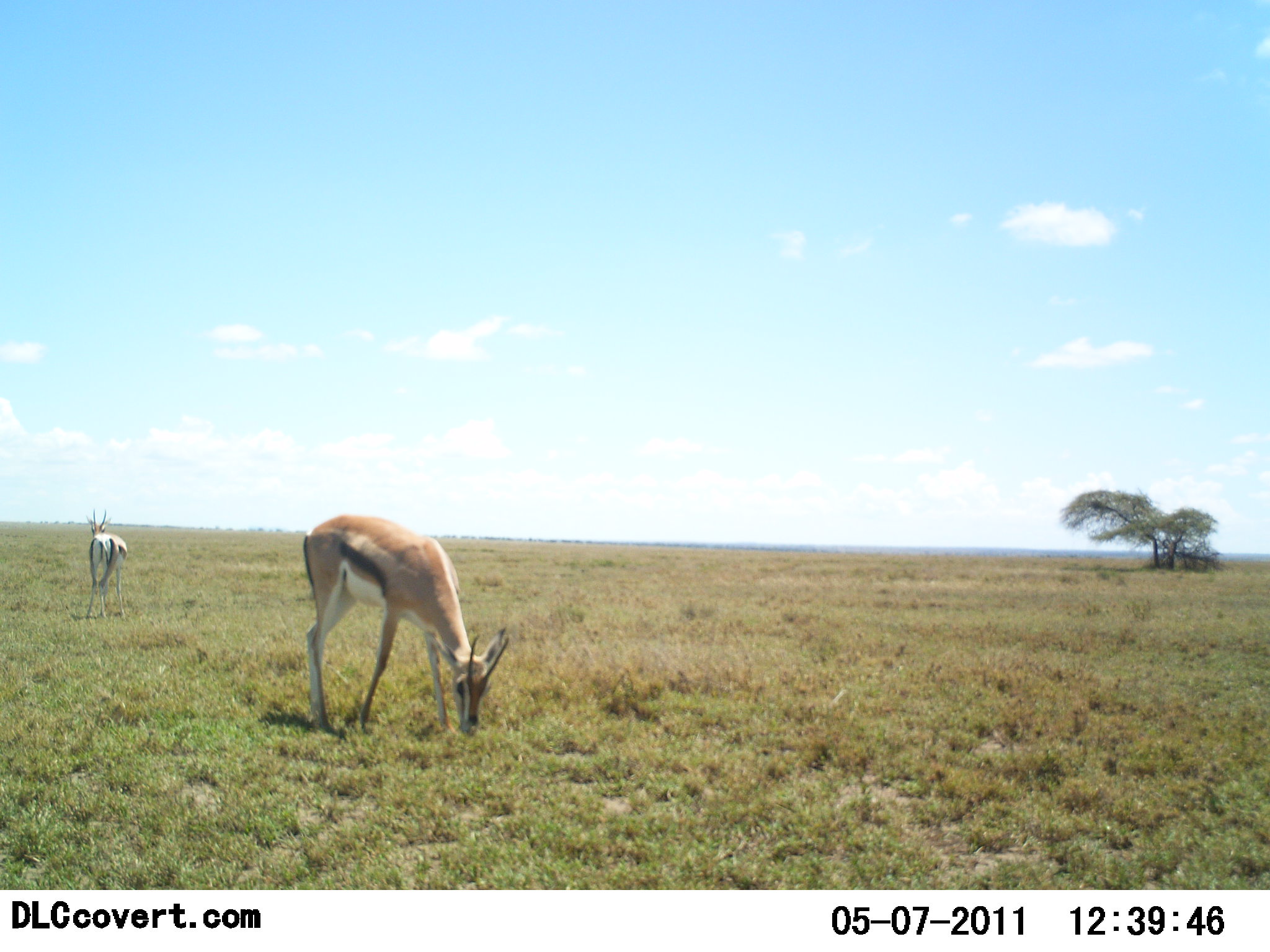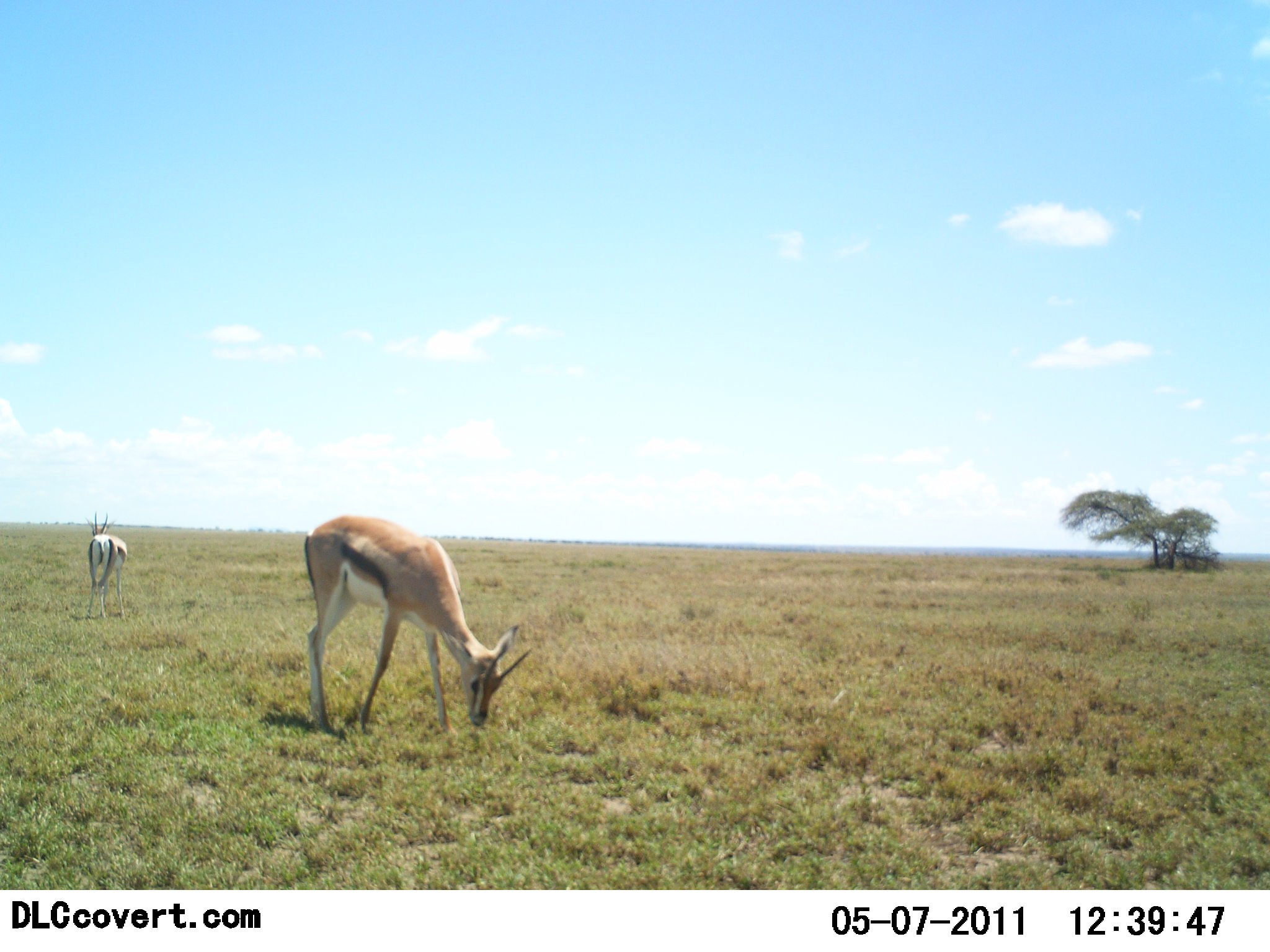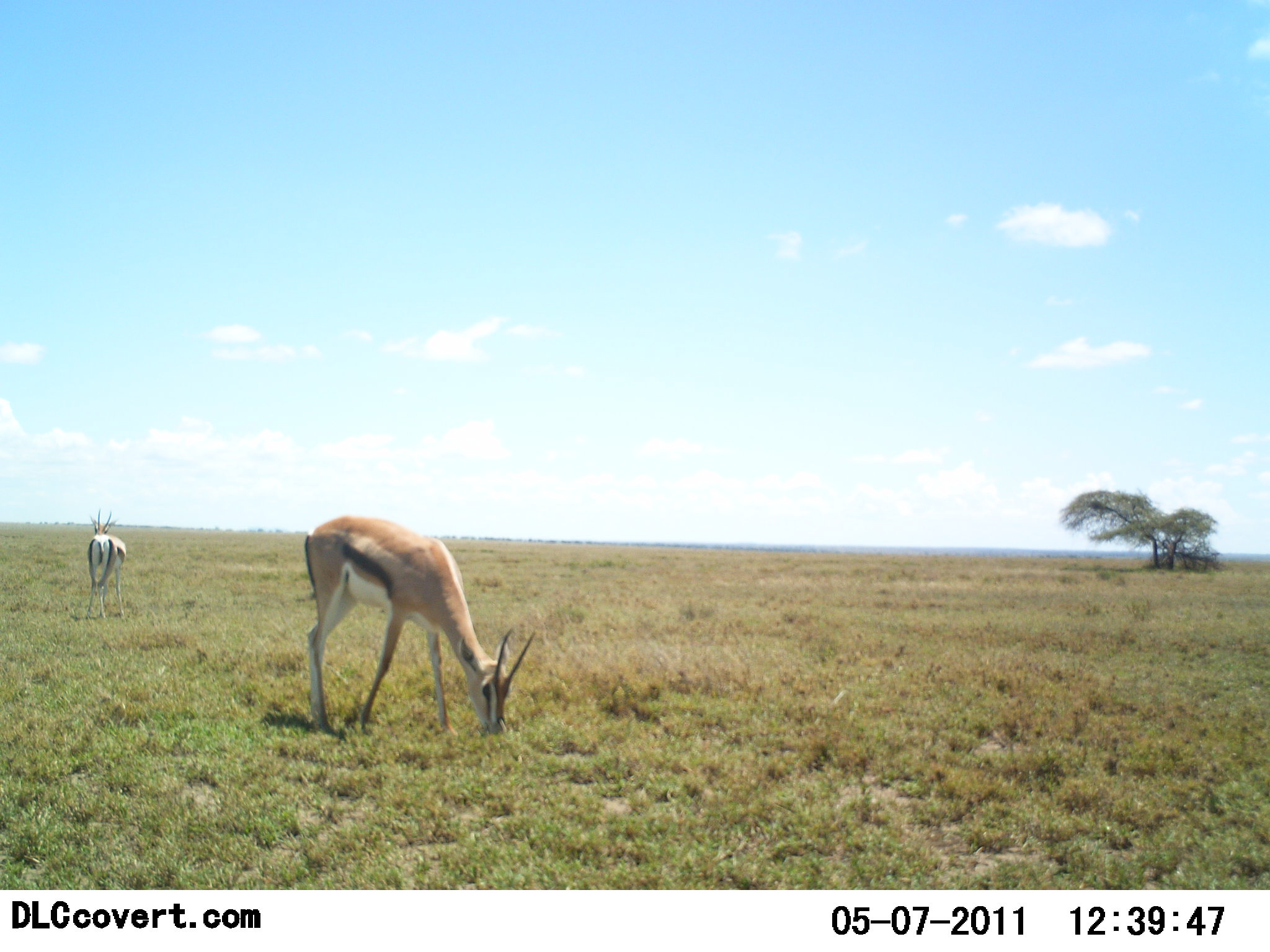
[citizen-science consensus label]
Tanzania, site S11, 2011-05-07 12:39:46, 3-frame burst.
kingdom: Animalia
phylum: Chordata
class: Mammalia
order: Artiodactyla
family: Bovidae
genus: Eudorcas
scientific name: Eudorcas thomsonii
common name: thomson's gazelle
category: gazellethomsons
Gazellethomsons (thomson's gazelle) (Eudorcas thomsonii), count 2. Behavior (volunteer vote fractions): standing 42%, resting 0%, moving 8%, interacting 0%. Young present (vote fraction): 0%. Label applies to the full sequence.